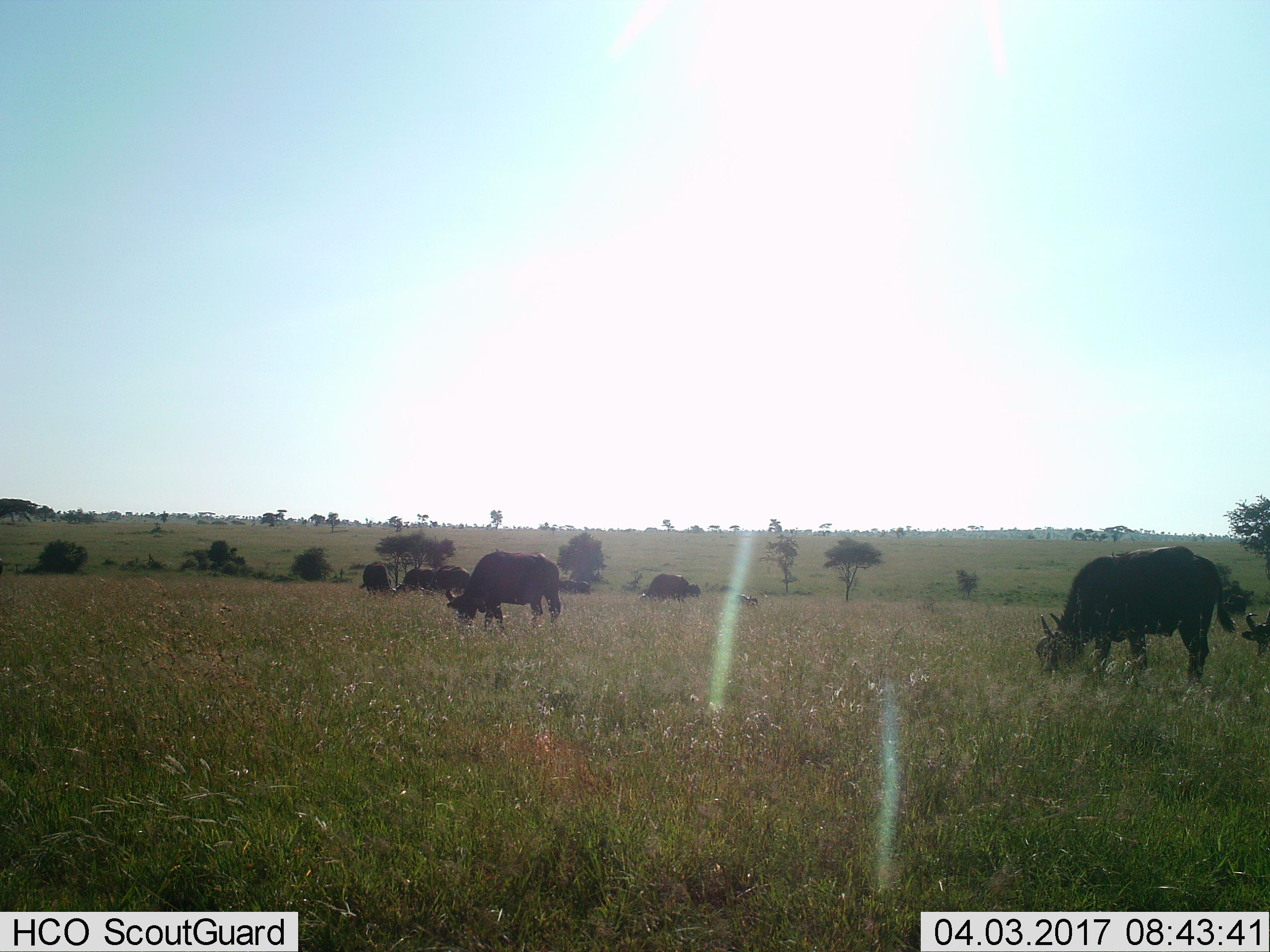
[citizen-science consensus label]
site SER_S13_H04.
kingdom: Animalia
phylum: Chordata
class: Mammalia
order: Artiodactyla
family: Bovidae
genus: Syncerus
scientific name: Syncerus caffer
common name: african buffalo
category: buffalo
Buffalo (african buffalo) (Syncerus caffer), count 9. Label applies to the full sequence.